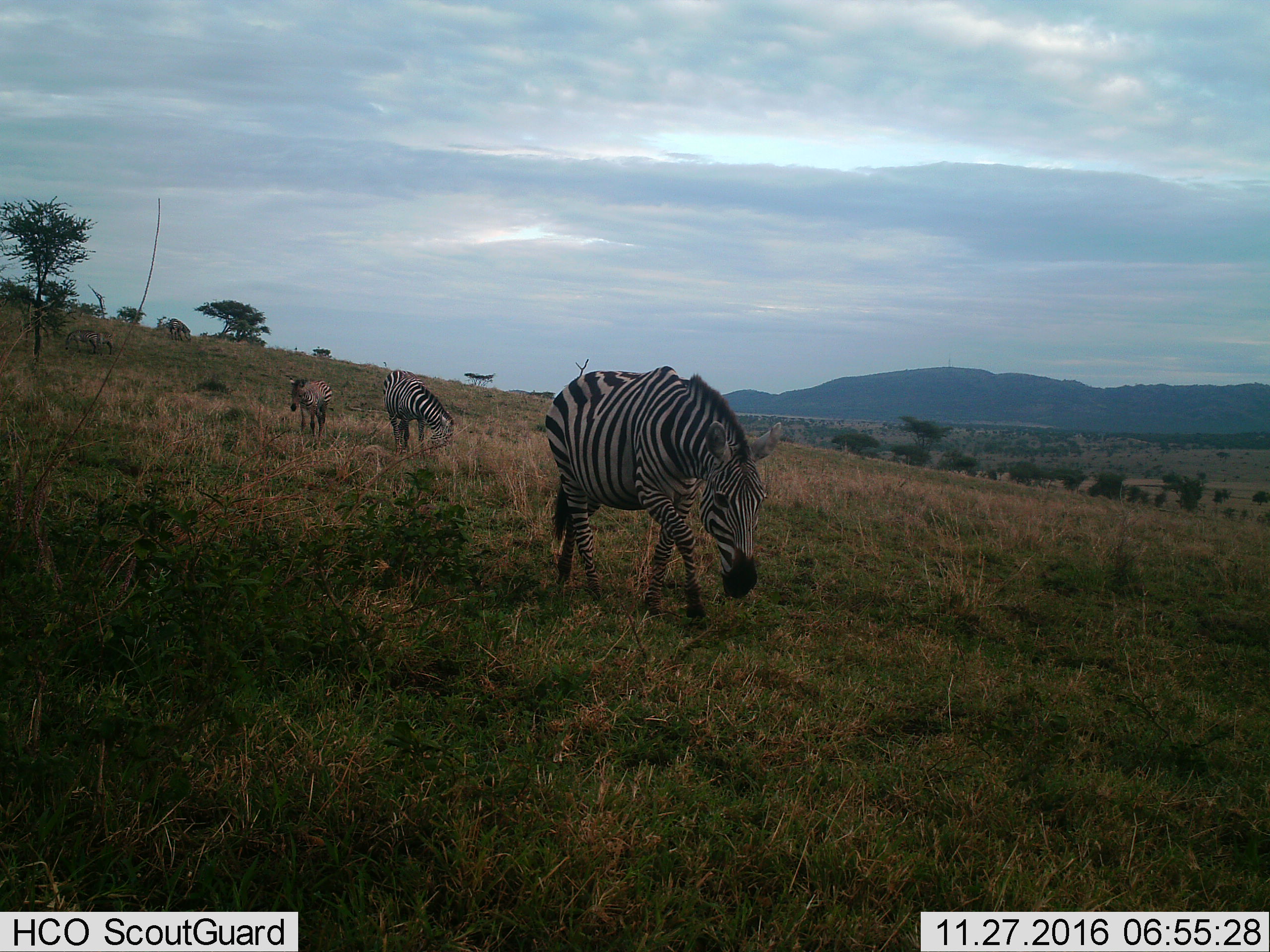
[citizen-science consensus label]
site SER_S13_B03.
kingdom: Animalia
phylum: Chordata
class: Mammalia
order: Perissodactyla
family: Equidae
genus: Equus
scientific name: Equus quagga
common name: plains zebra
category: zebraplains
Zebraplains (plains zebra) (Equus quagga), count 5. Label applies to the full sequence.